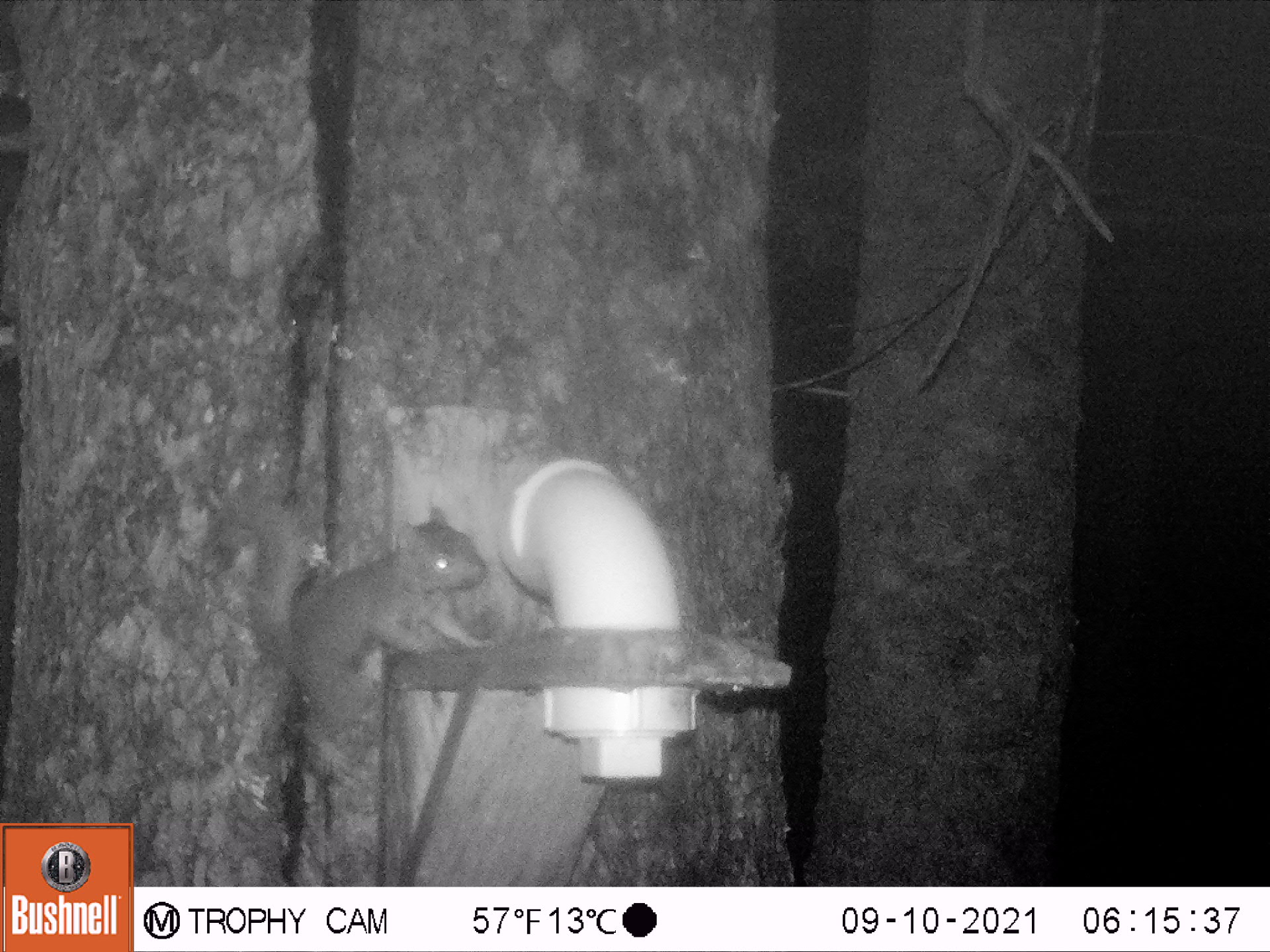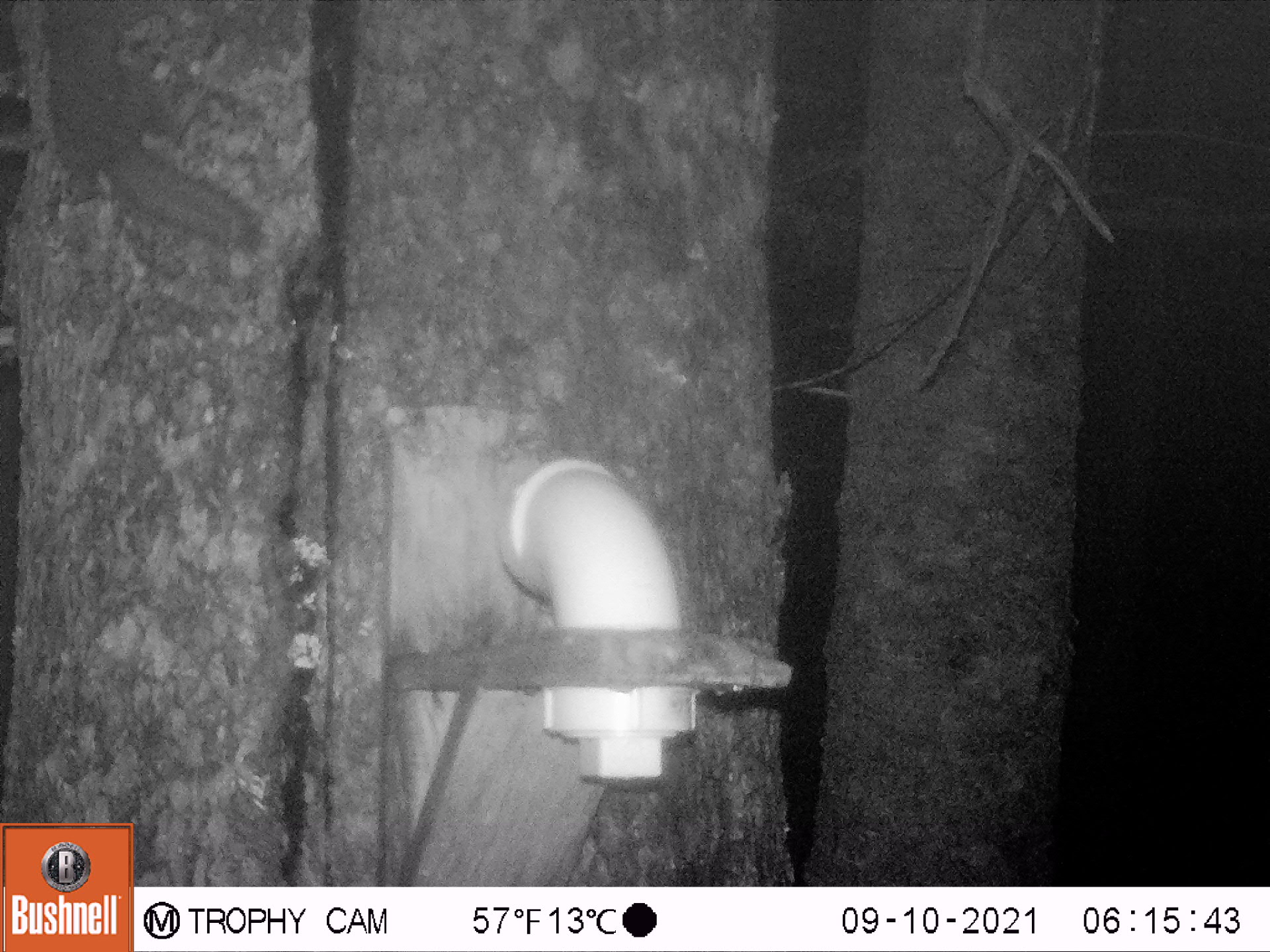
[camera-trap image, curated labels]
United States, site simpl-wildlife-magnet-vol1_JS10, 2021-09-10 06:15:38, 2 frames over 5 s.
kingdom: Animalia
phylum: Chordata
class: Mammalia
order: Rodentia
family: Sciuridae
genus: Tamiasciurus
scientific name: Tamiasciurus hudsonicus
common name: red squirrel